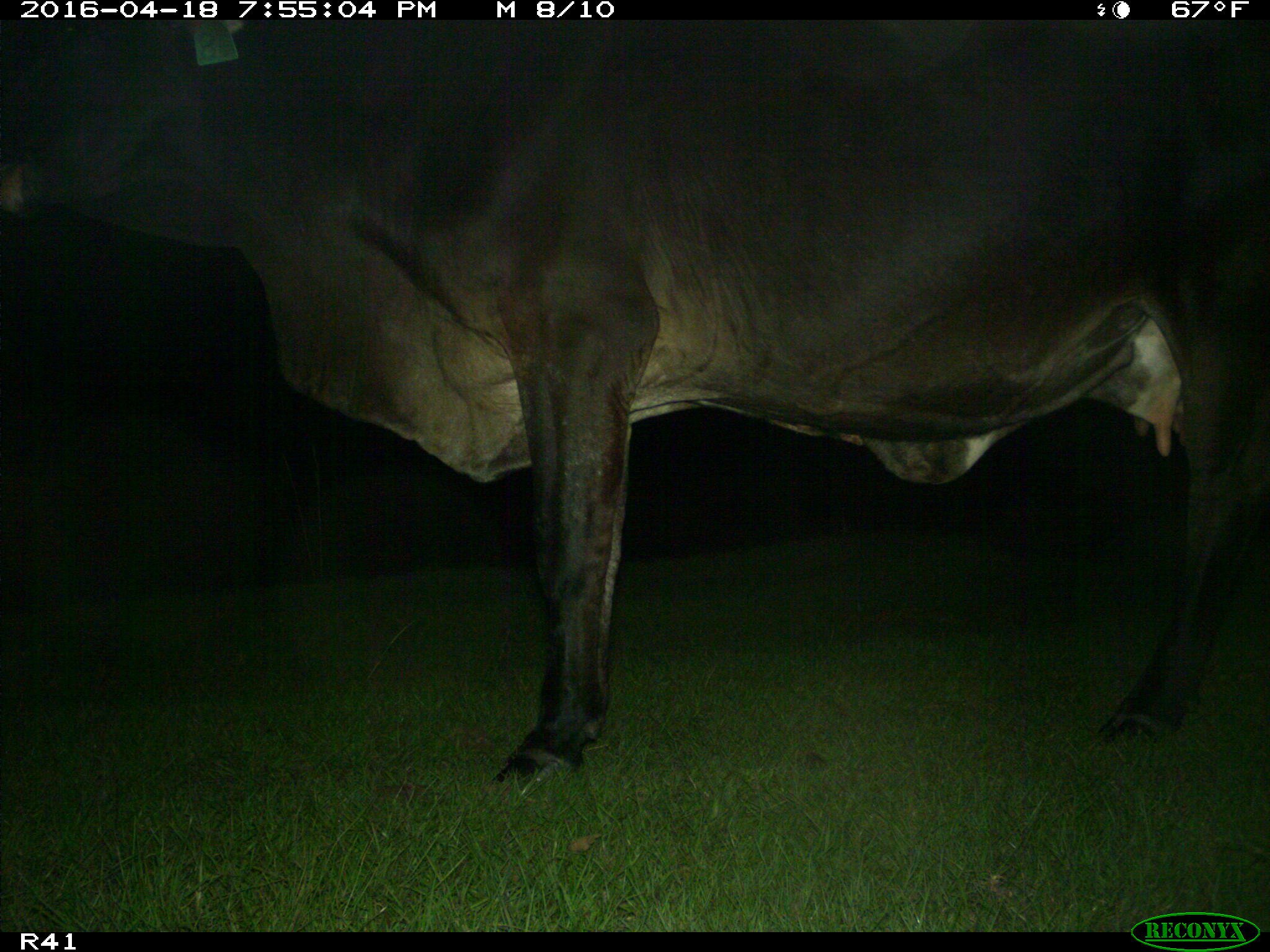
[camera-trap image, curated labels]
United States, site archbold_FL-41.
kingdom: Animalia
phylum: Chordata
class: Mammalia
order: Artiodactyla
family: Bovidae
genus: Bos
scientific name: Bos taurus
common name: domestic cow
Bos taurus (domestic cow).